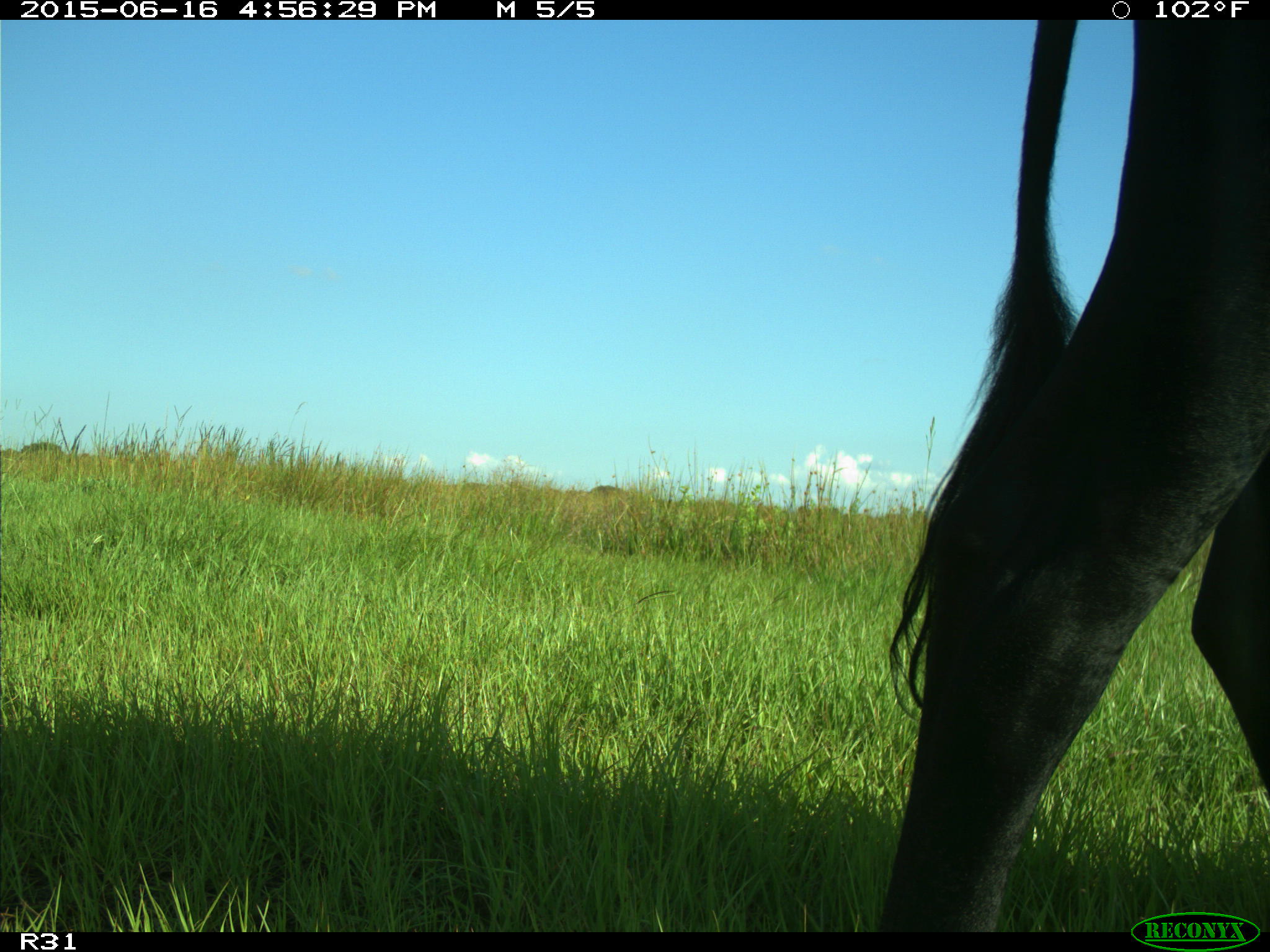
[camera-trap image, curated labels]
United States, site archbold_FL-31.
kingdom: Animalia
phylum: Chordata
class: Mammalia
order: Artiodactyla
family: Bovidae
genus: Bos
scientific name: Bos taurus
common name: domestic cow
Bos taurus (domestic cow).